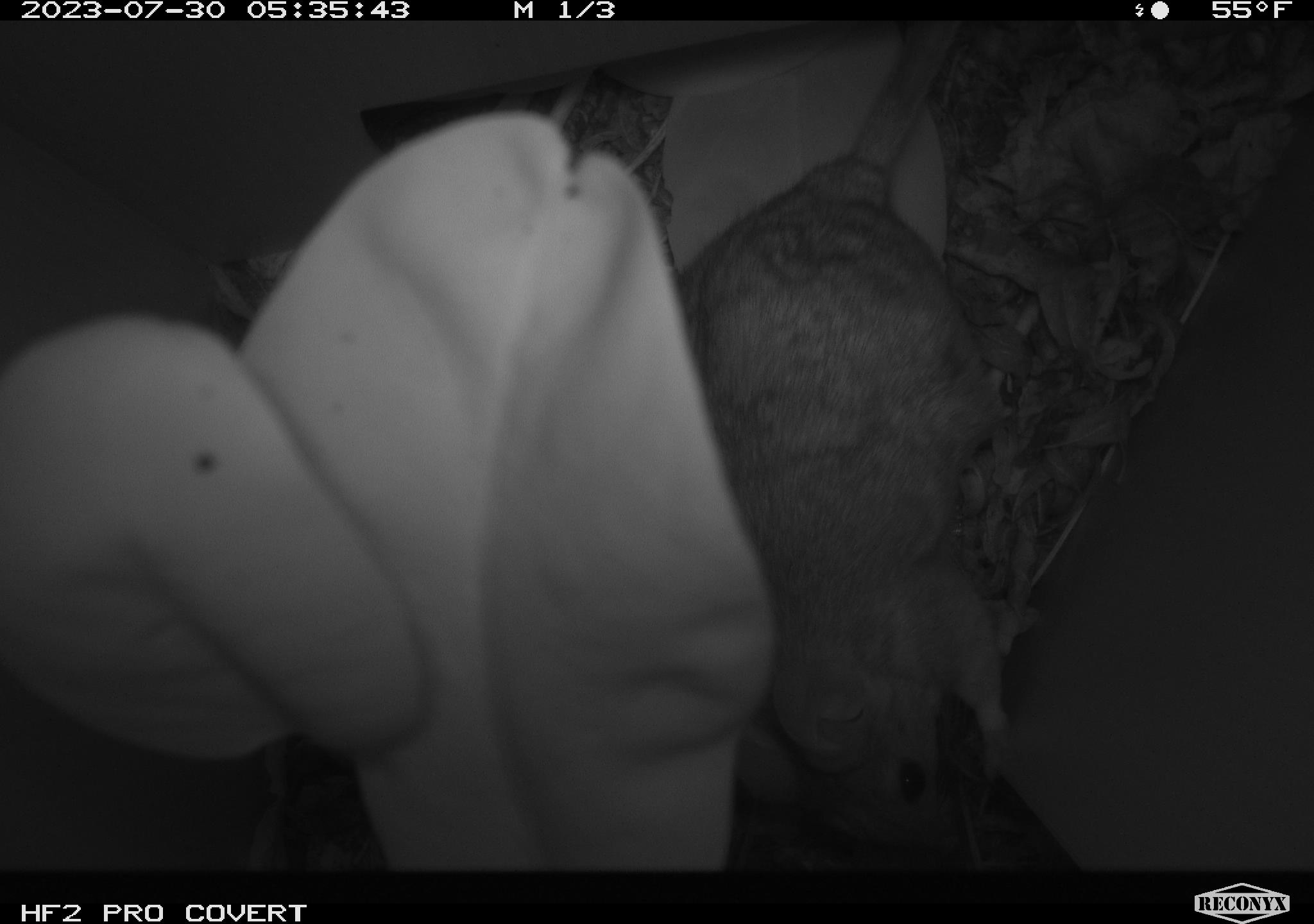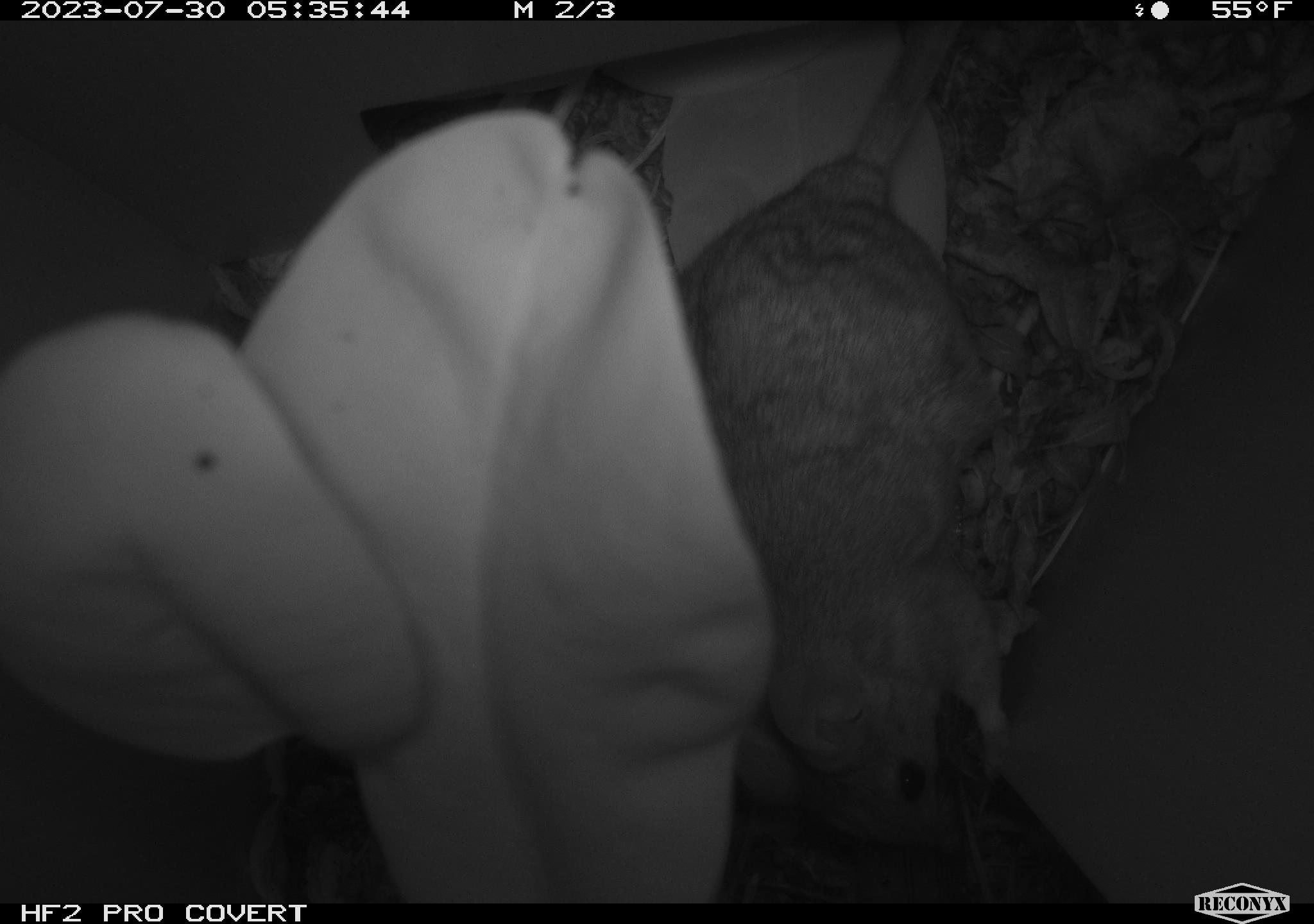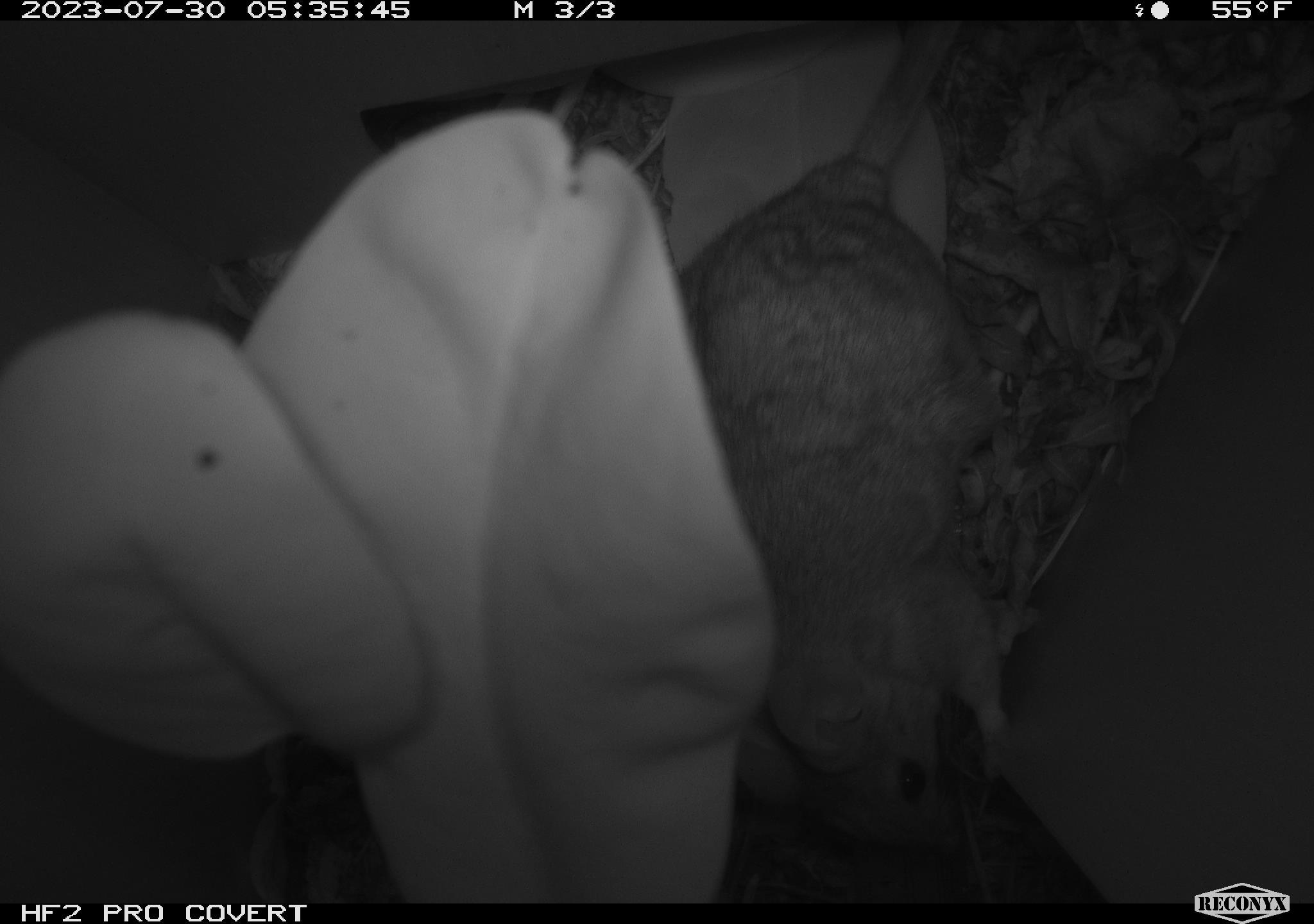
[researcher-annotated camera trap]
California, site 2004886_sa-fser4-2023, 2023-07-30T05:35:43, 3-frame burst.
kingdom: Animalia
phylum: Chordata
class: Mammalia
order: Rodentia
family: Cricetidae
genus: Neotoma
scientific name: Neotoma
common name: pack rat or woodrat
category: neotoma species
Neotoma species (pack rat or woodrat) (Neotoma).